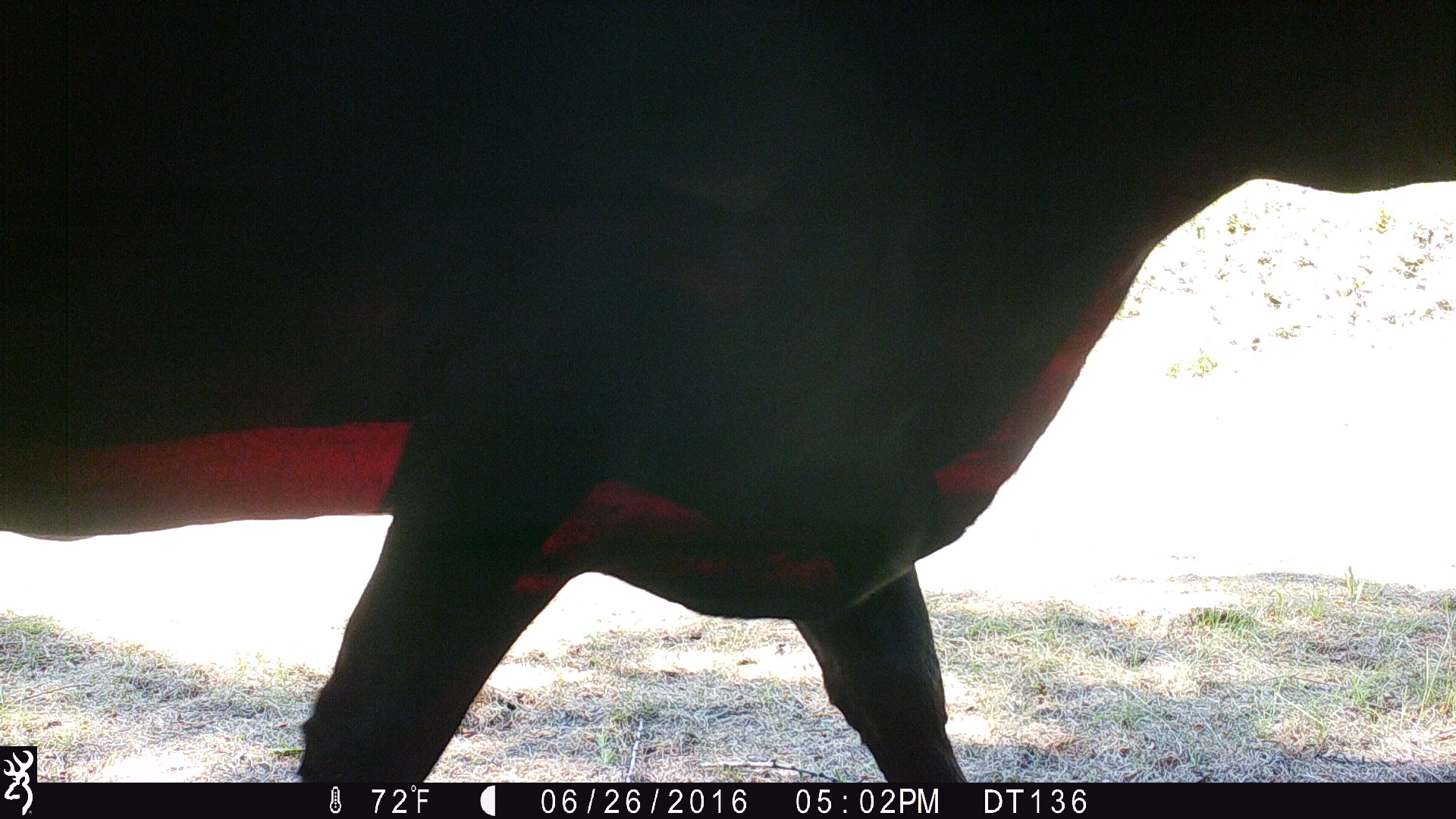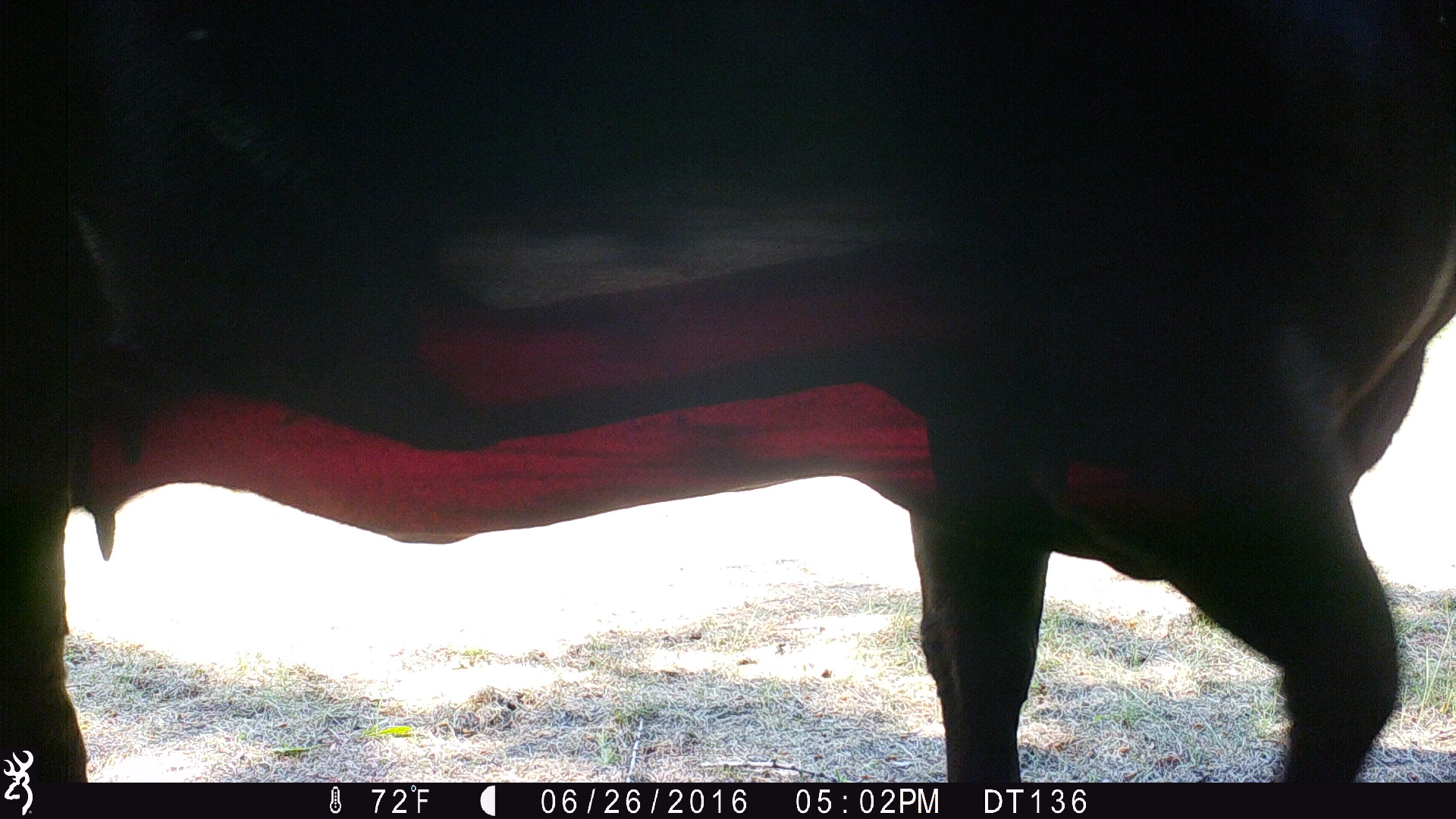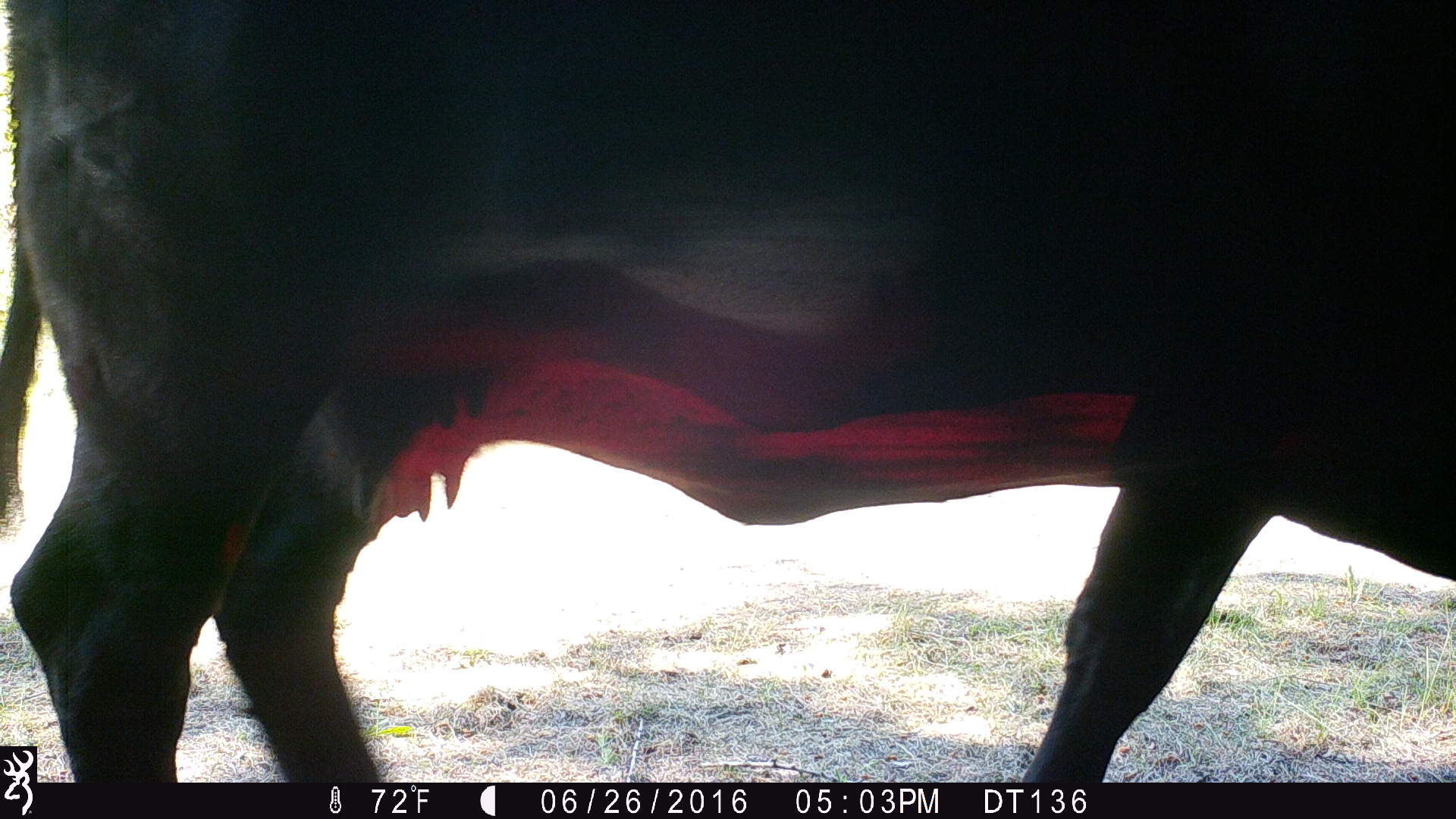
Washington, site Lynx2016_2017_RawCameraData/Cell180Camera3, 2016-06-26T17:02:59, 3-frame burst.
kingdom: Animalia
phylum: Chordata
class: Mammalia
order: Artiodactyla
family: Bovidae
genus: Bos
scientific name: Bos taurus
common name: domestic cattle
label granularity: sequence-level